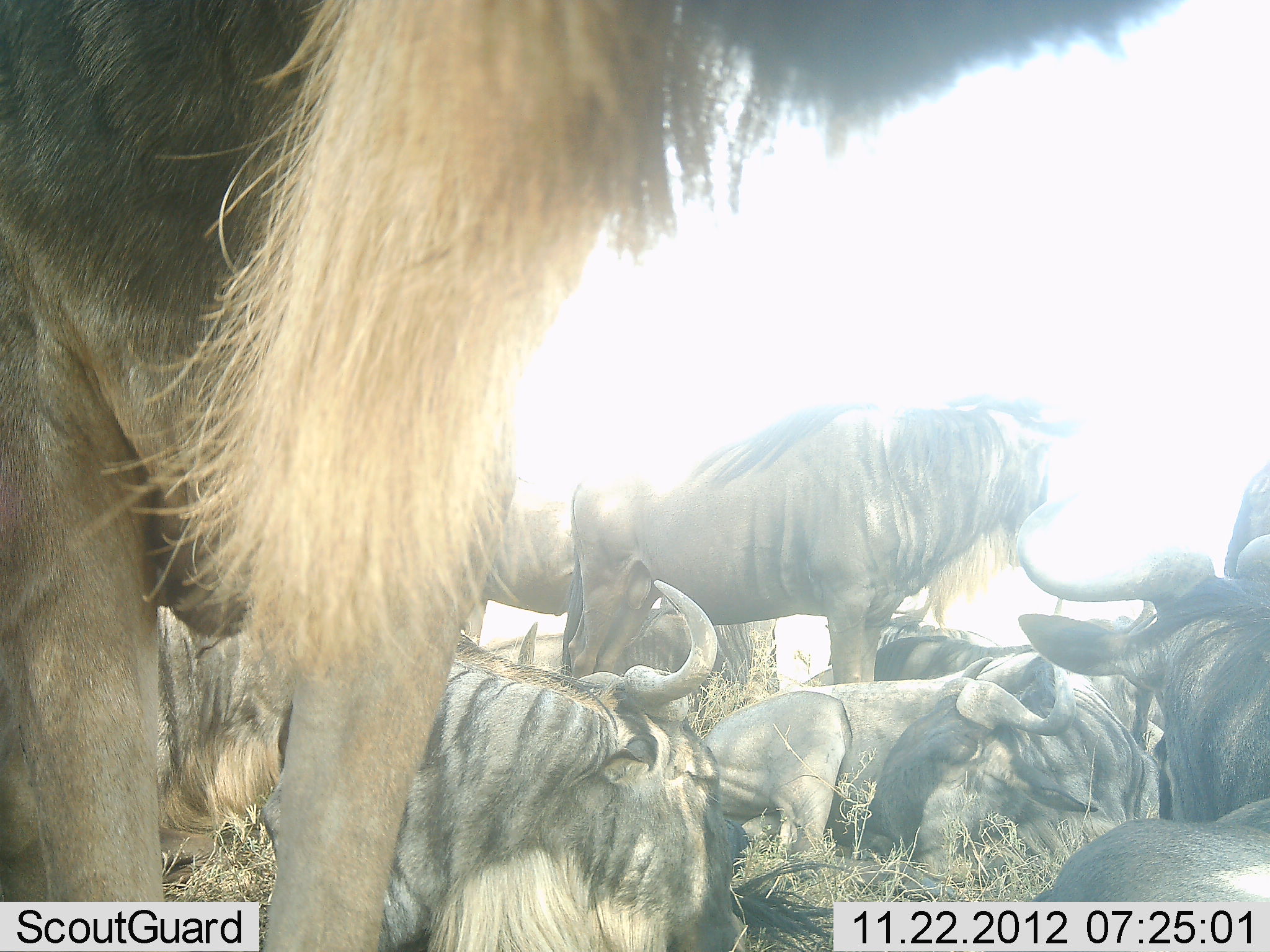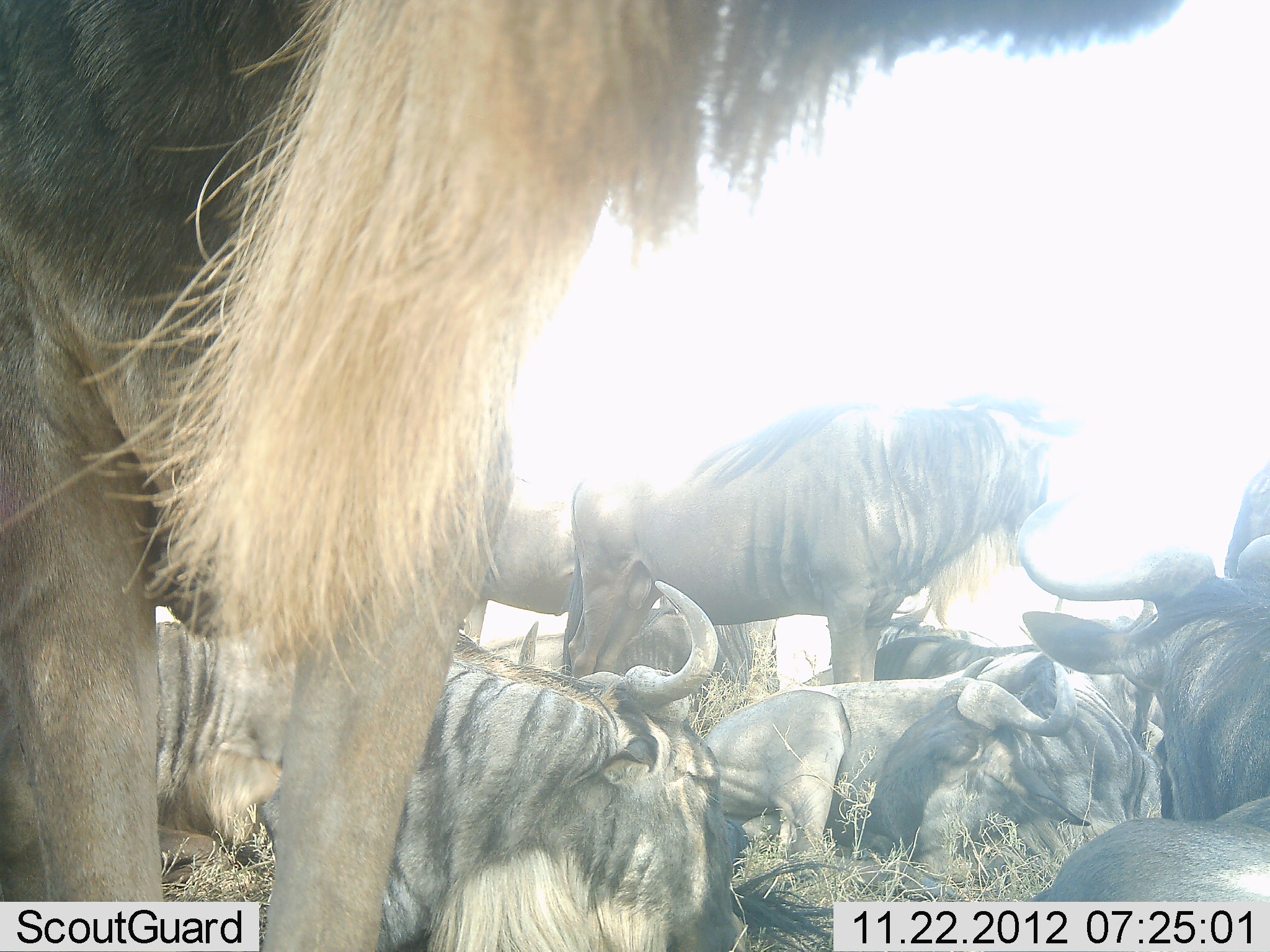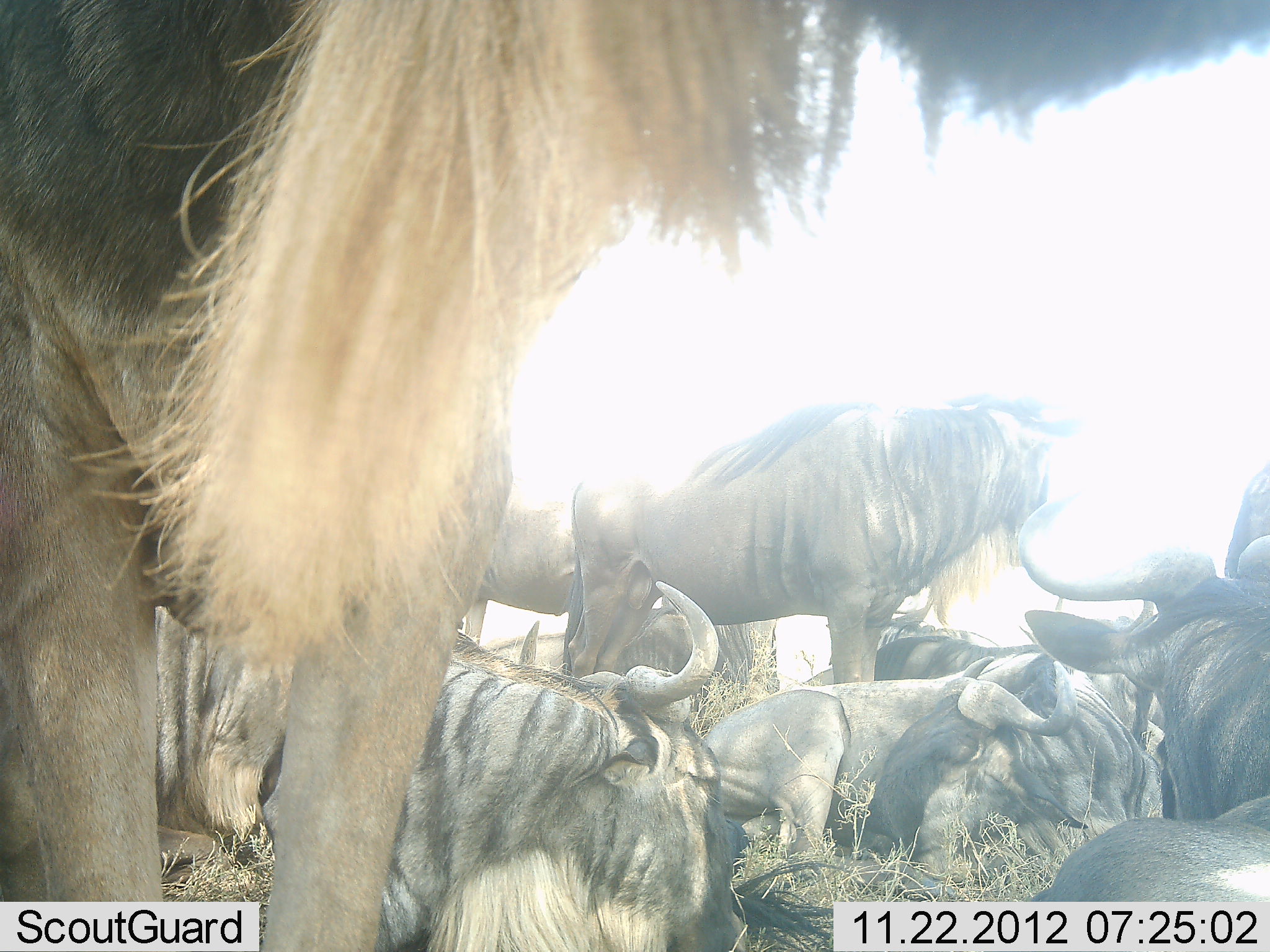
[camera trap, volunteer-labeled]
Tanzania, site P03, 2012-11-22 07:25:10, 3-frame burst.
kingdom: Animalia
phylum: Chordata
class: Mammalia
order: Artiodactyla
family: Bovidae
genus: Connochaetes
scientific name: Connochaetes taurinus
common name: blue wildebeest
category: wildebeest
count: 10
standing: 80%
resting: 100%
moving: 20%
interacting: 0%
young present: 0%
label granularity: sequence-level